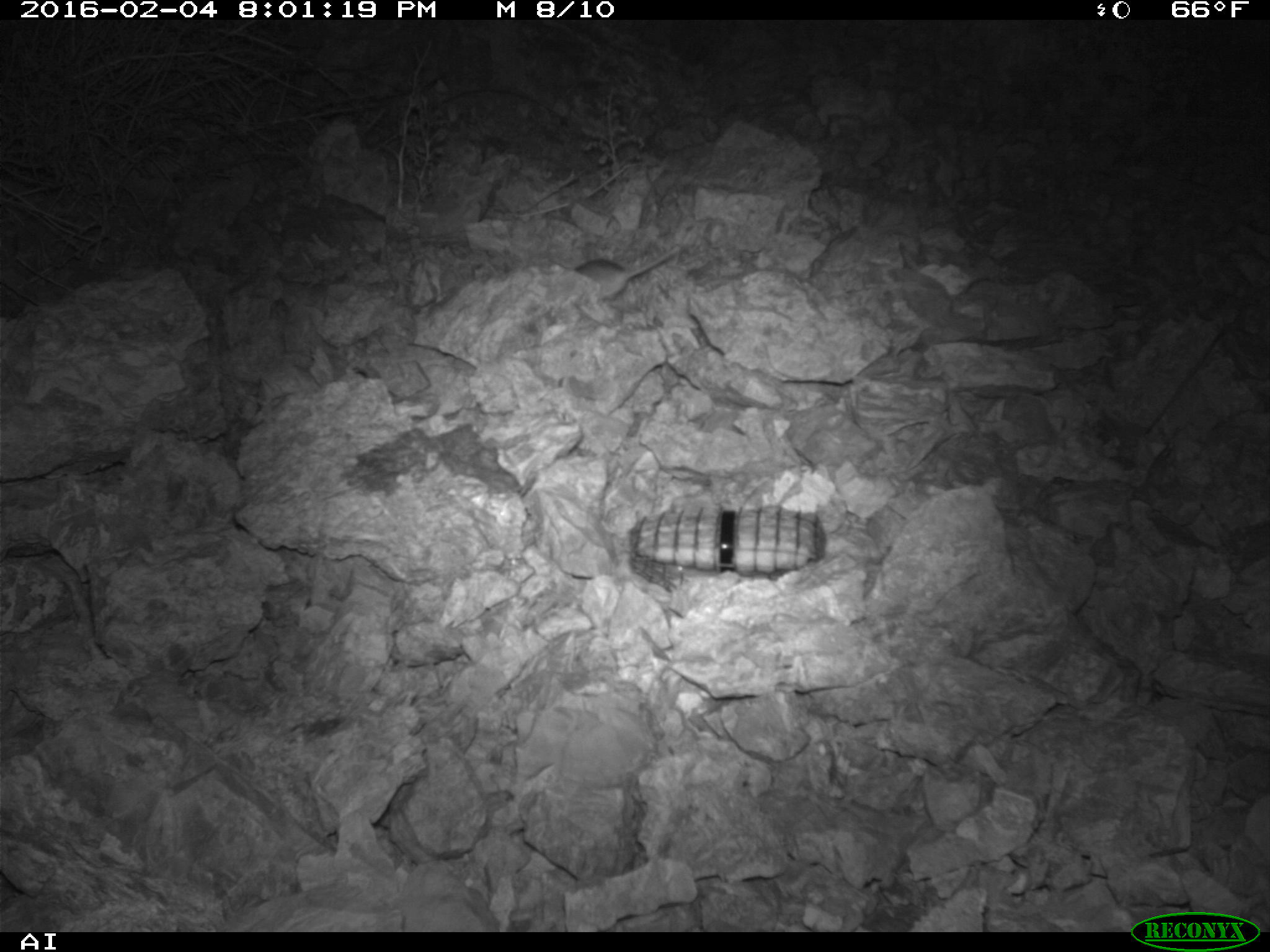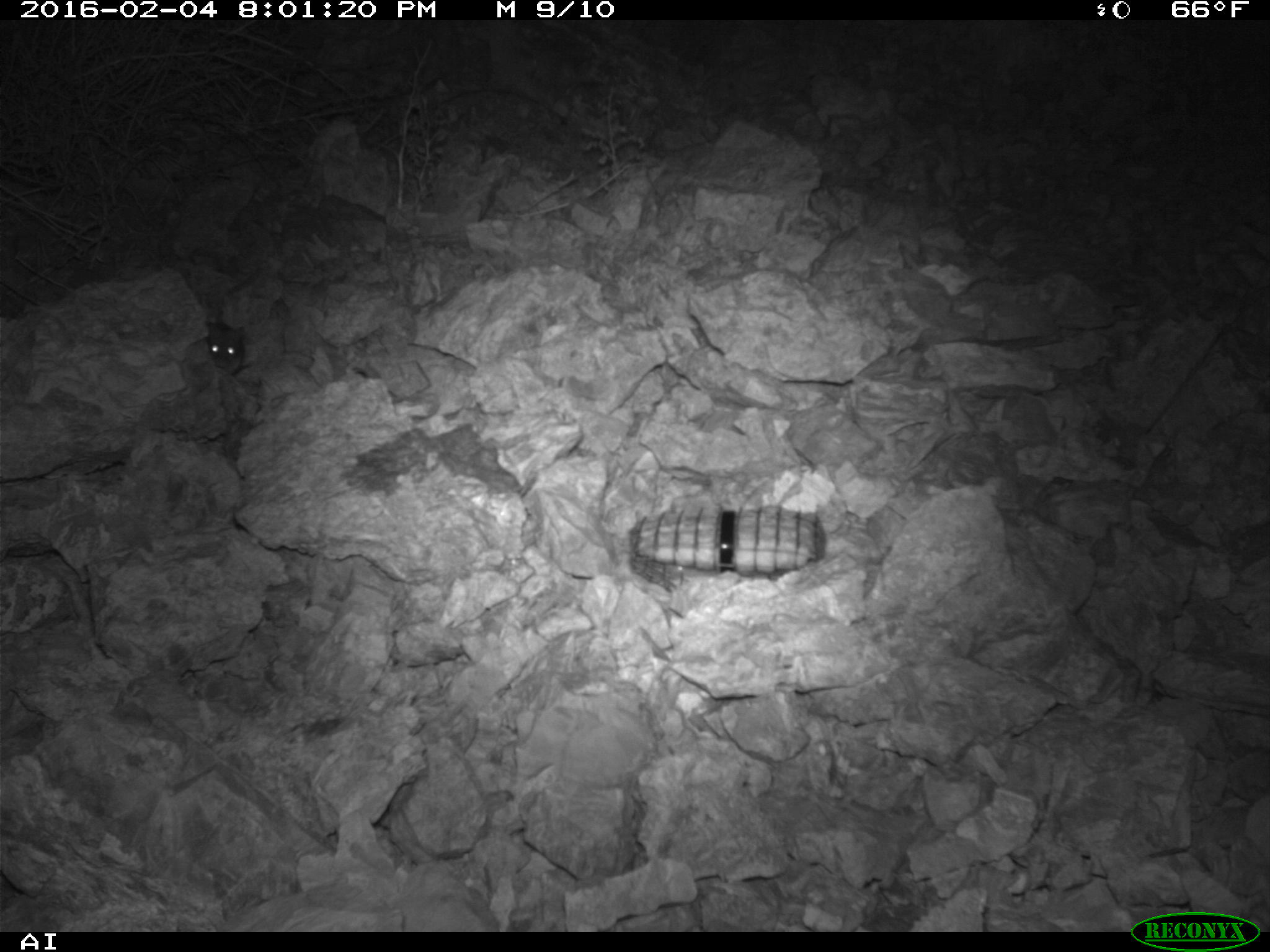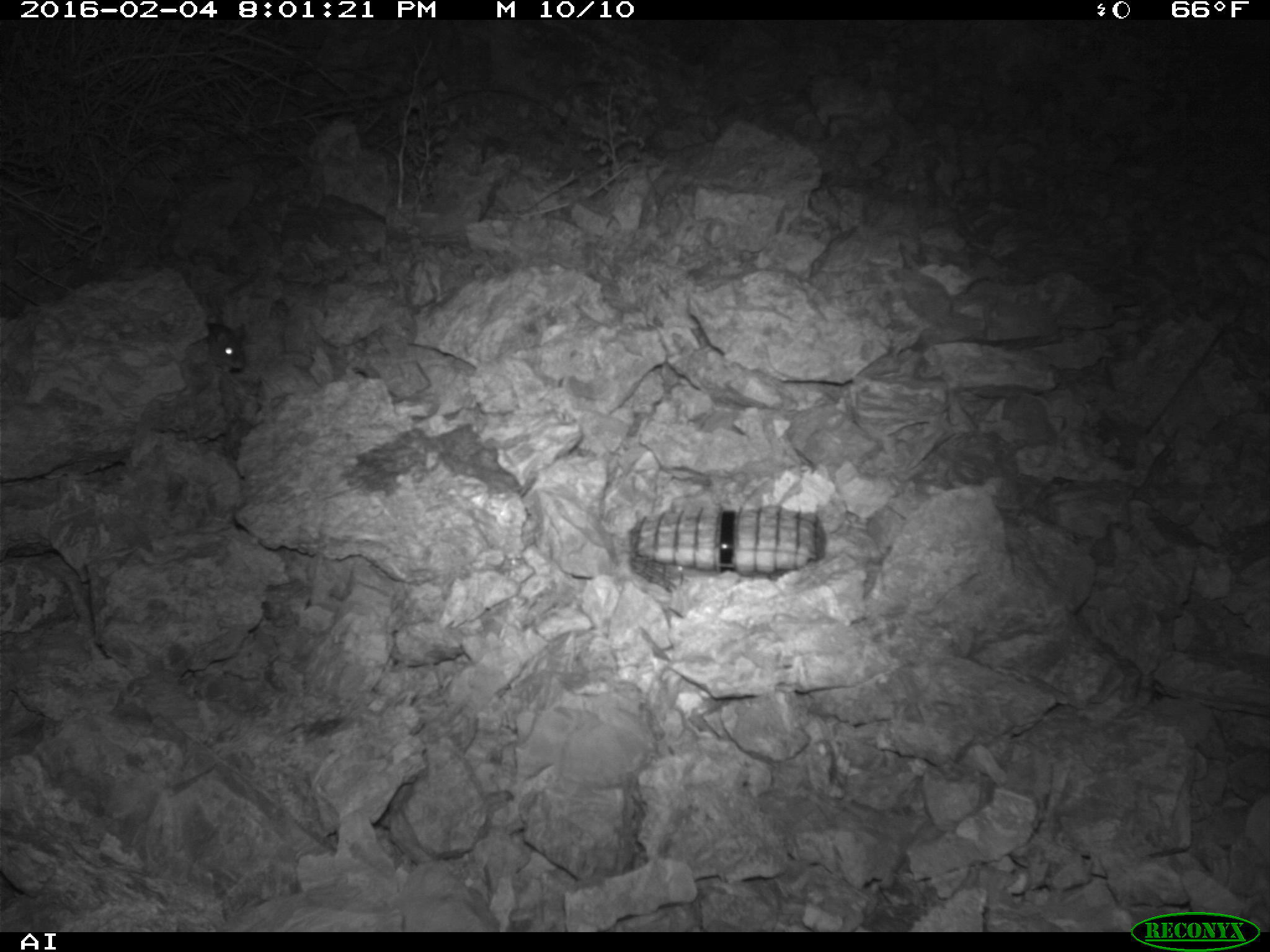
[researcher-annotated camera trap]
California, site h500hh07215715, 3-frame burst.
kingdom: Animalia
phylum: Chordata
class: Mammalia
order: Rodentia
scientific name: Rodentia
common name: rodent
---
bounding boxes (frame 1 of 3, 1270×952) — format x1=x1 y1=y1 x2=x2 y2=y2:
rodent: x1=573 y1=244 x2=681 y2=298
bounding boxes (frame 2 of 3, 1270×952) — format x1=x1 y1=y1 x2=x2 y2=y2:
rodent: x1=175 y1=309 x2=249 y2=375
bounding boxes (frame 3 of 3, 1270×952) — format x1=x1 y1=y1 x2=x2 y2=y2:
rodent: x1=179 y1=320 x2=246 y2=396